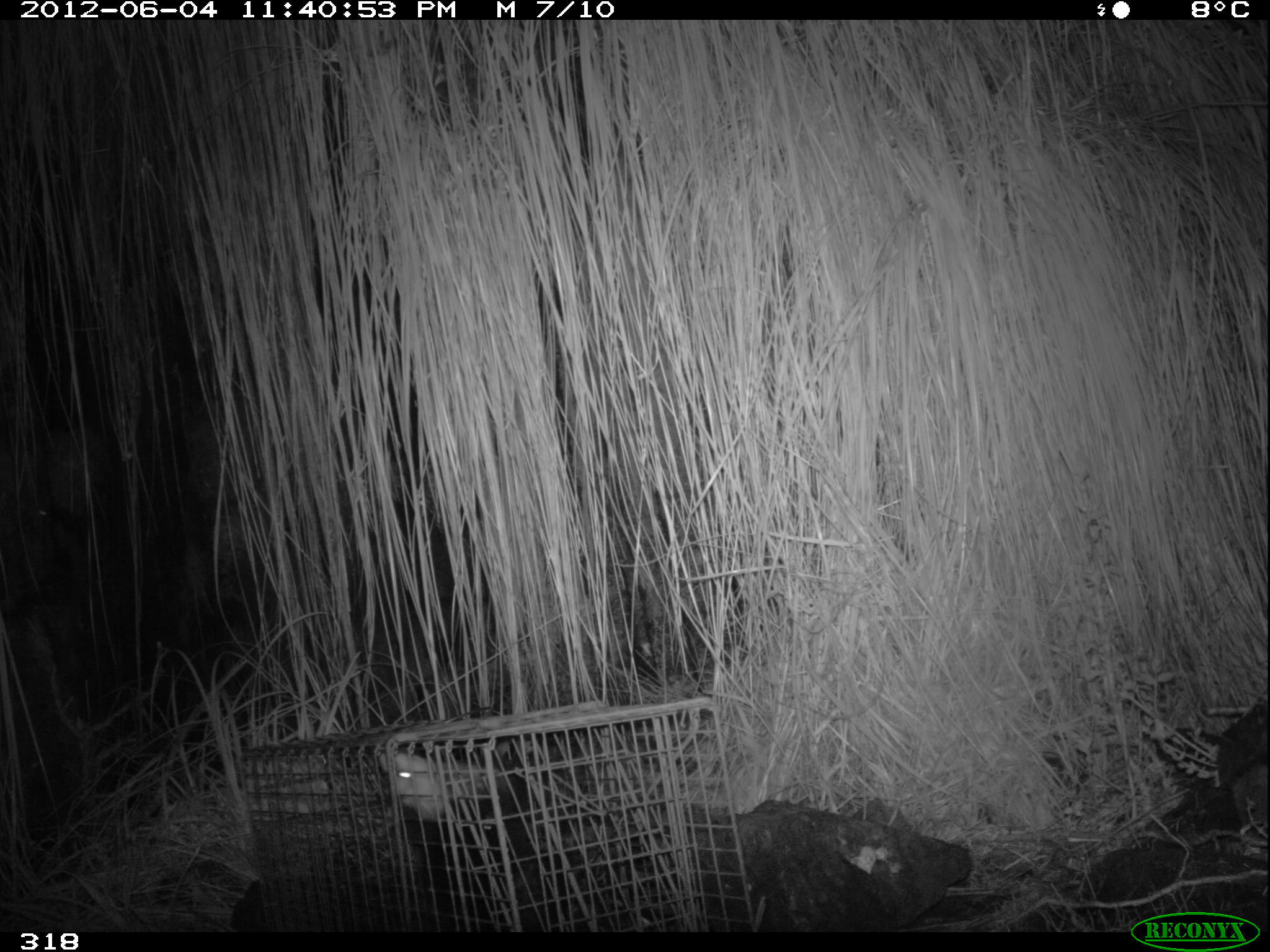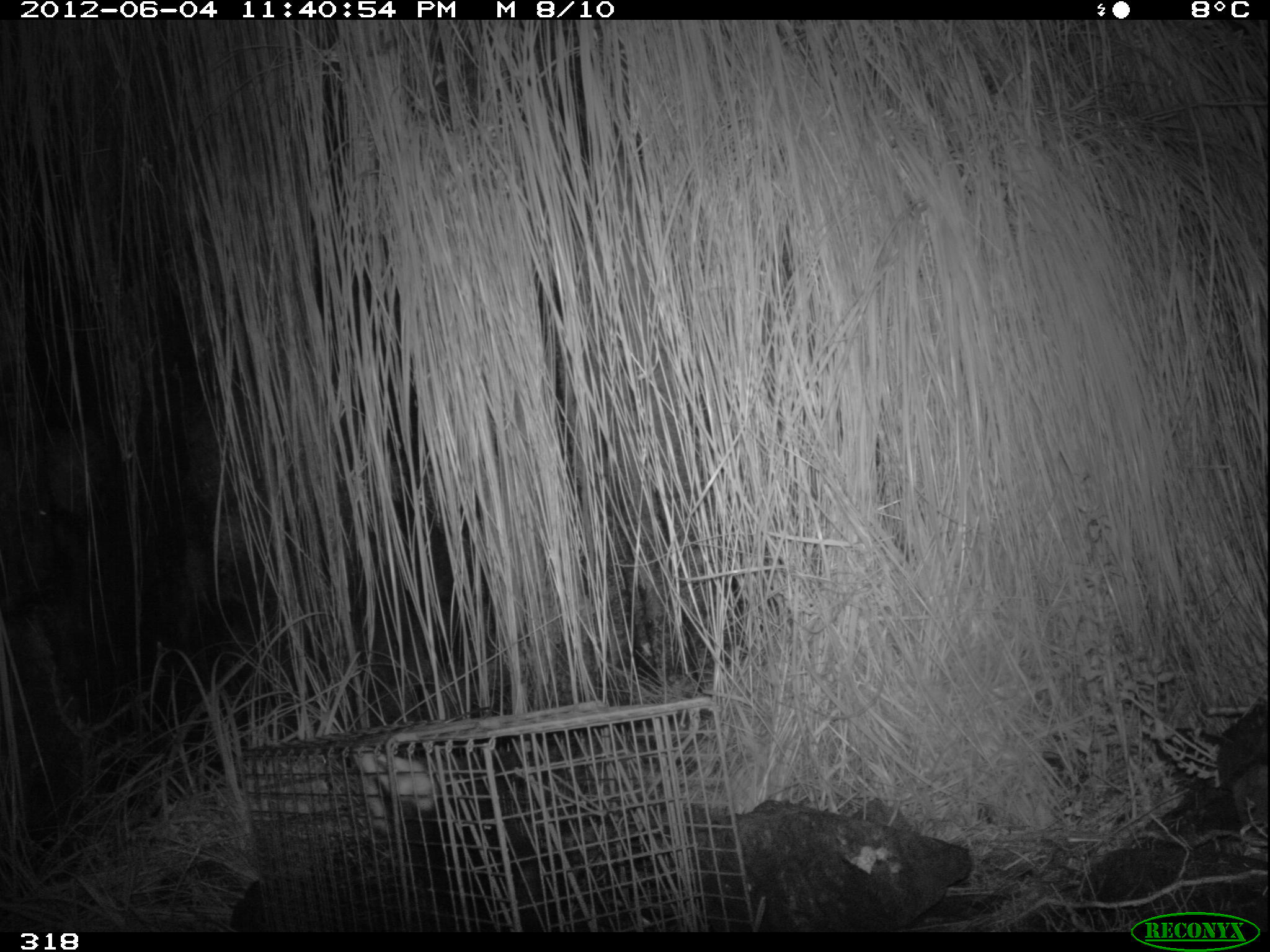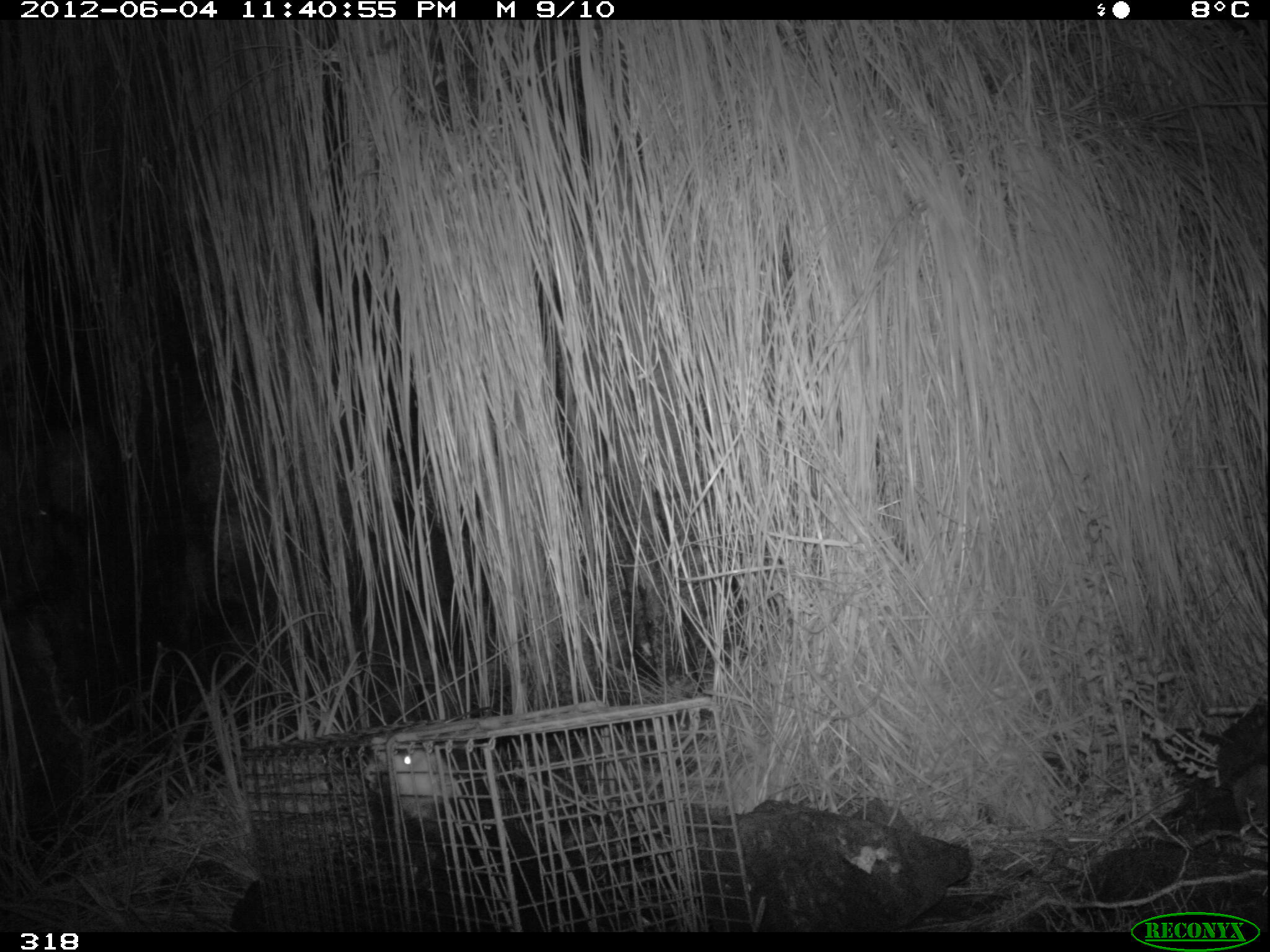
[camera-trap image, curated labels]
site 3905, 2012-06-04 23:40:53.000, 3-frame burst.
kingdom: Animalia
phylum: Chordata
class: Mammalia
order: Didelphimorphia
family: Didelphidae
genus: Didelphis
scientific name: Didelphis pernigra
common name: andean white-eared opossum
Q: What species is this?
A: Didelphis pernigra (andean white-eared opossum).